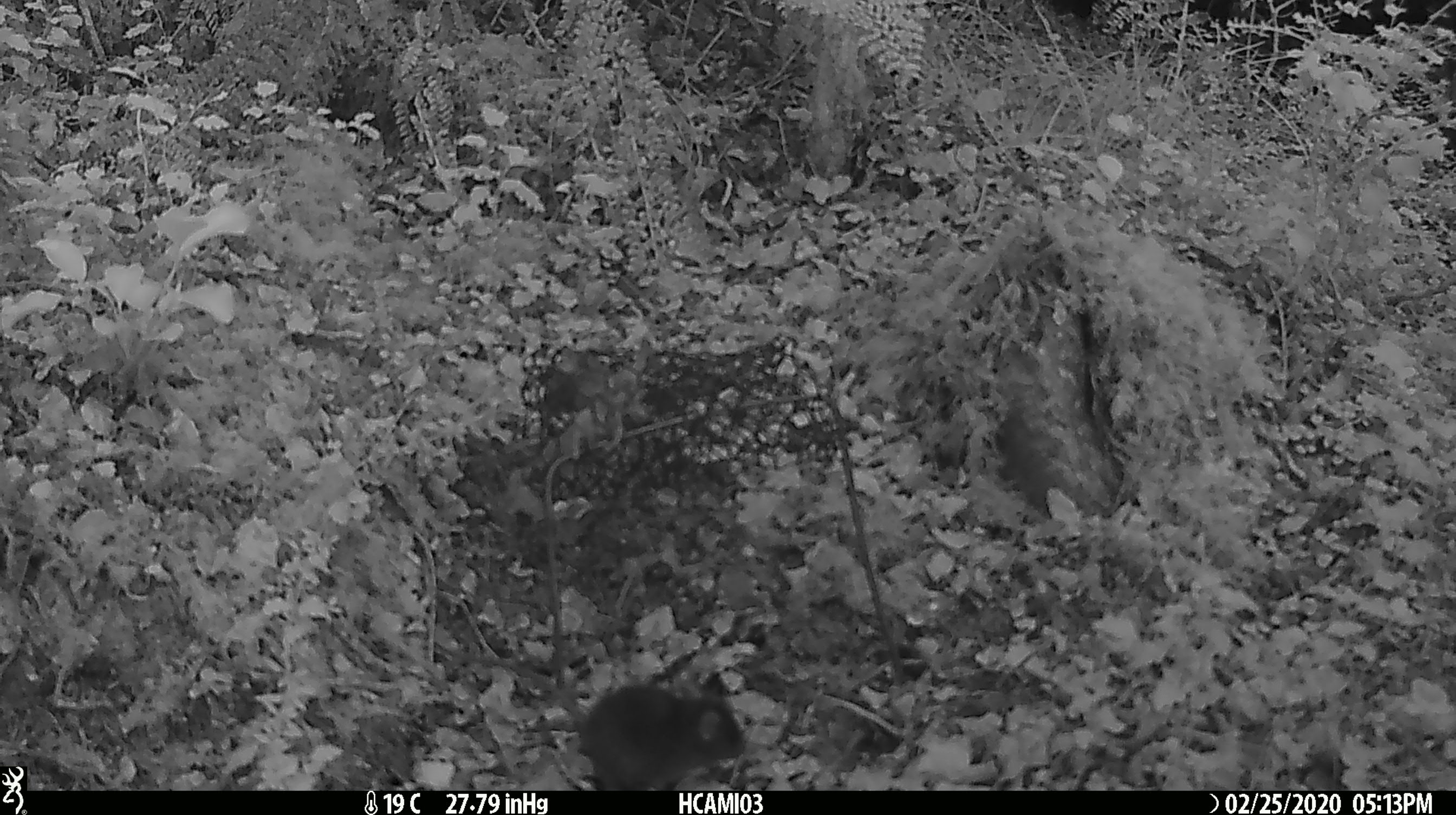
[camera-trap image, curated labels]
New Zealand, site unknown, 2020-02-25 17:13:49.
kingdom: Animalia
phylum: Chordata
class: Mammalia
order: Rodentia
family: Muridae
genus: Mus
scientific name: Mus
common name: mouse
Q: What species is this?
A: Mouse (Mus).